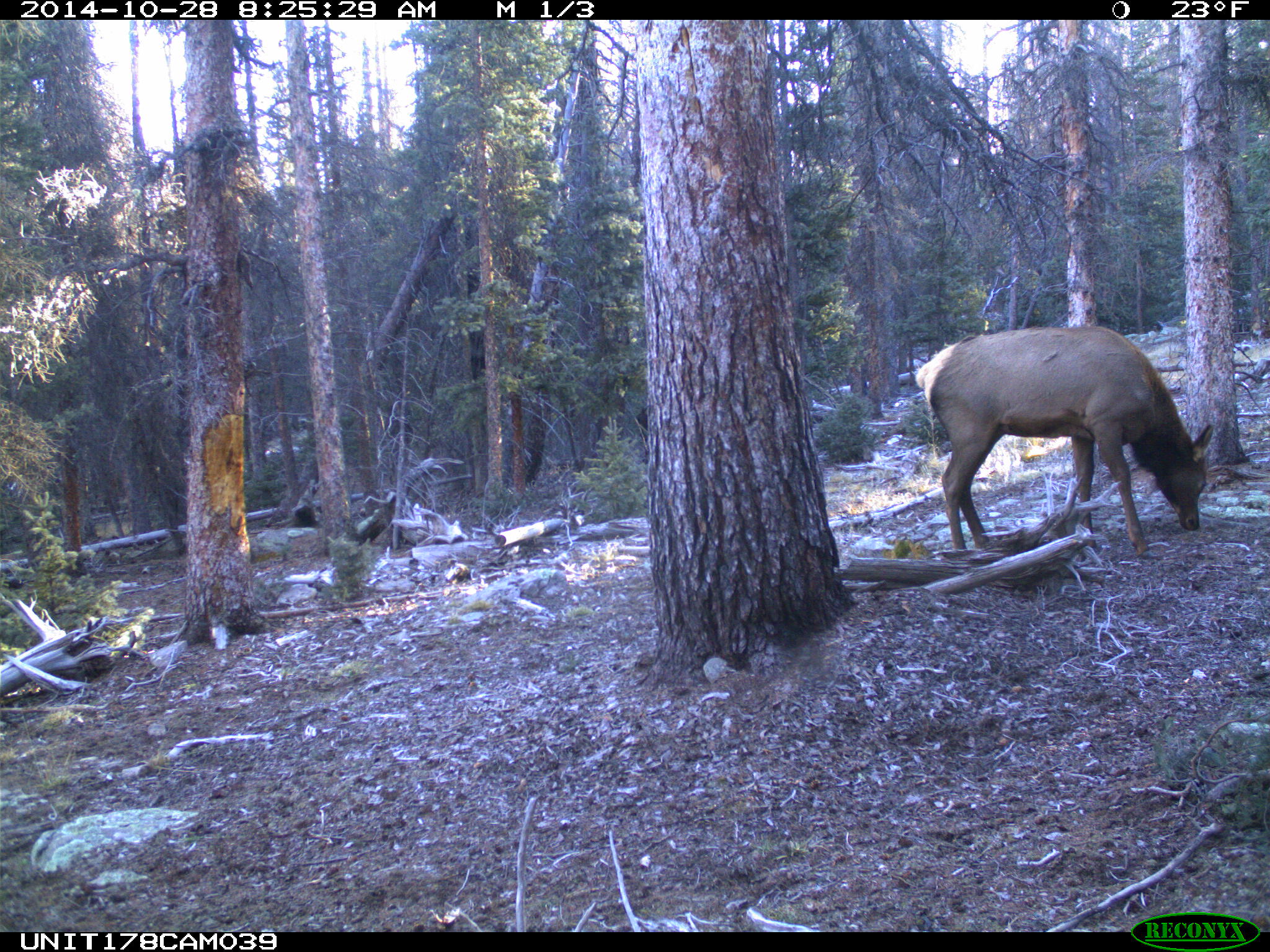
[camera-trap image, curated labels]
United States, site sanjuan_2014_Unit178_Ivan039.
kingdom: Animalia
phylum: Chordata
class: Mammalia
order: Artiodactyla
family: Cervidae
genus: Cervus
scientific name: Cervus elaphus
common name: red deer